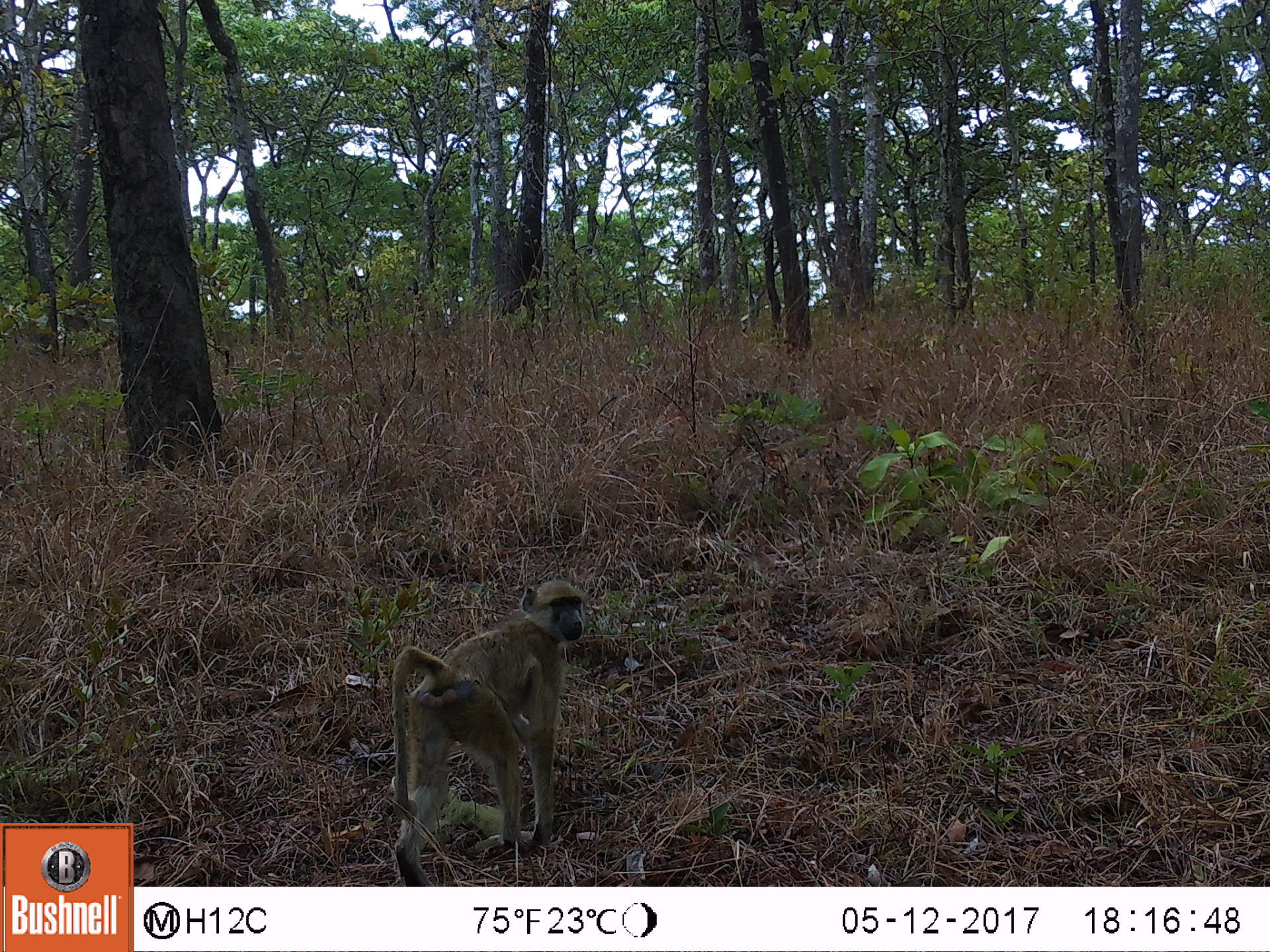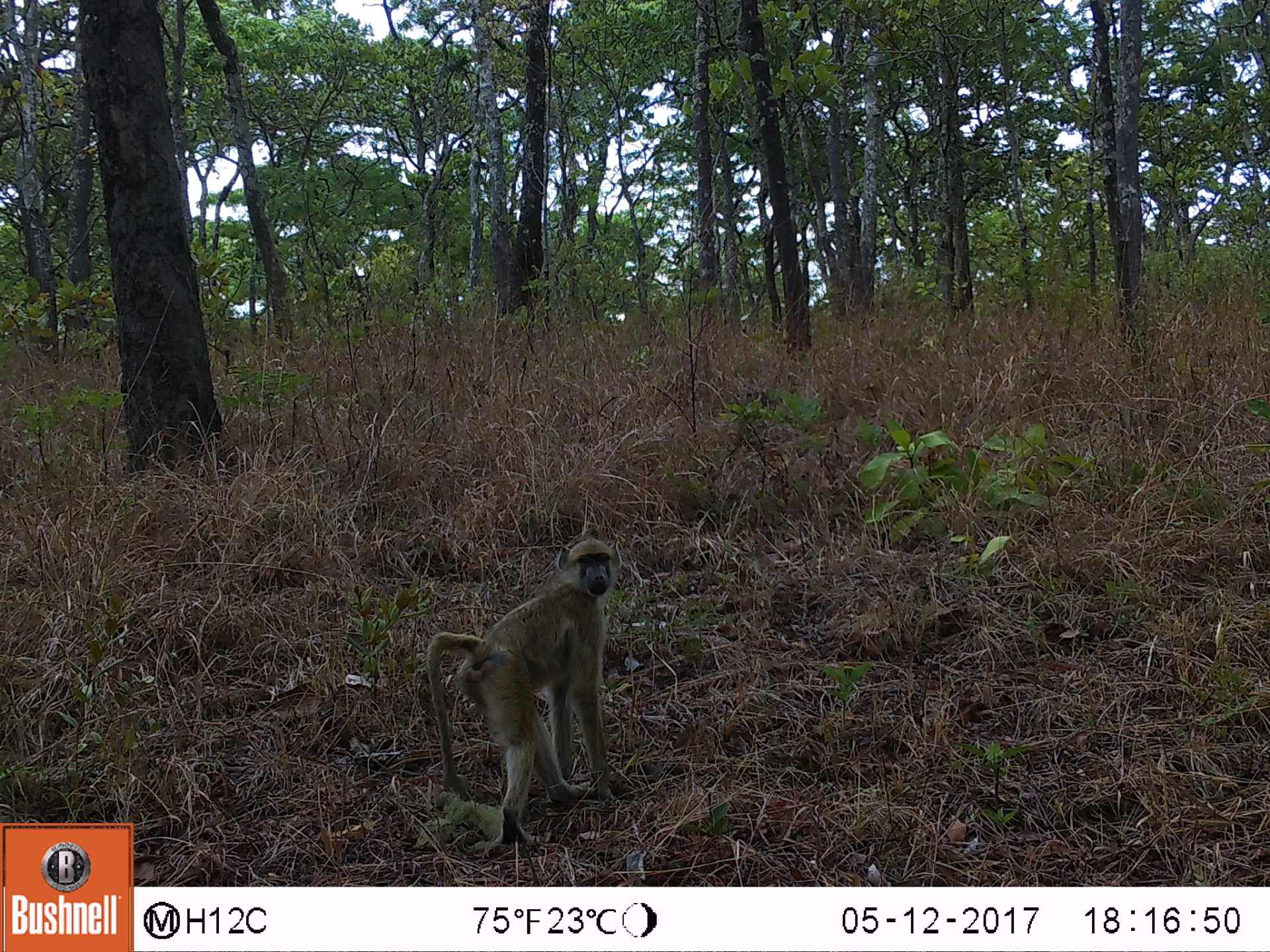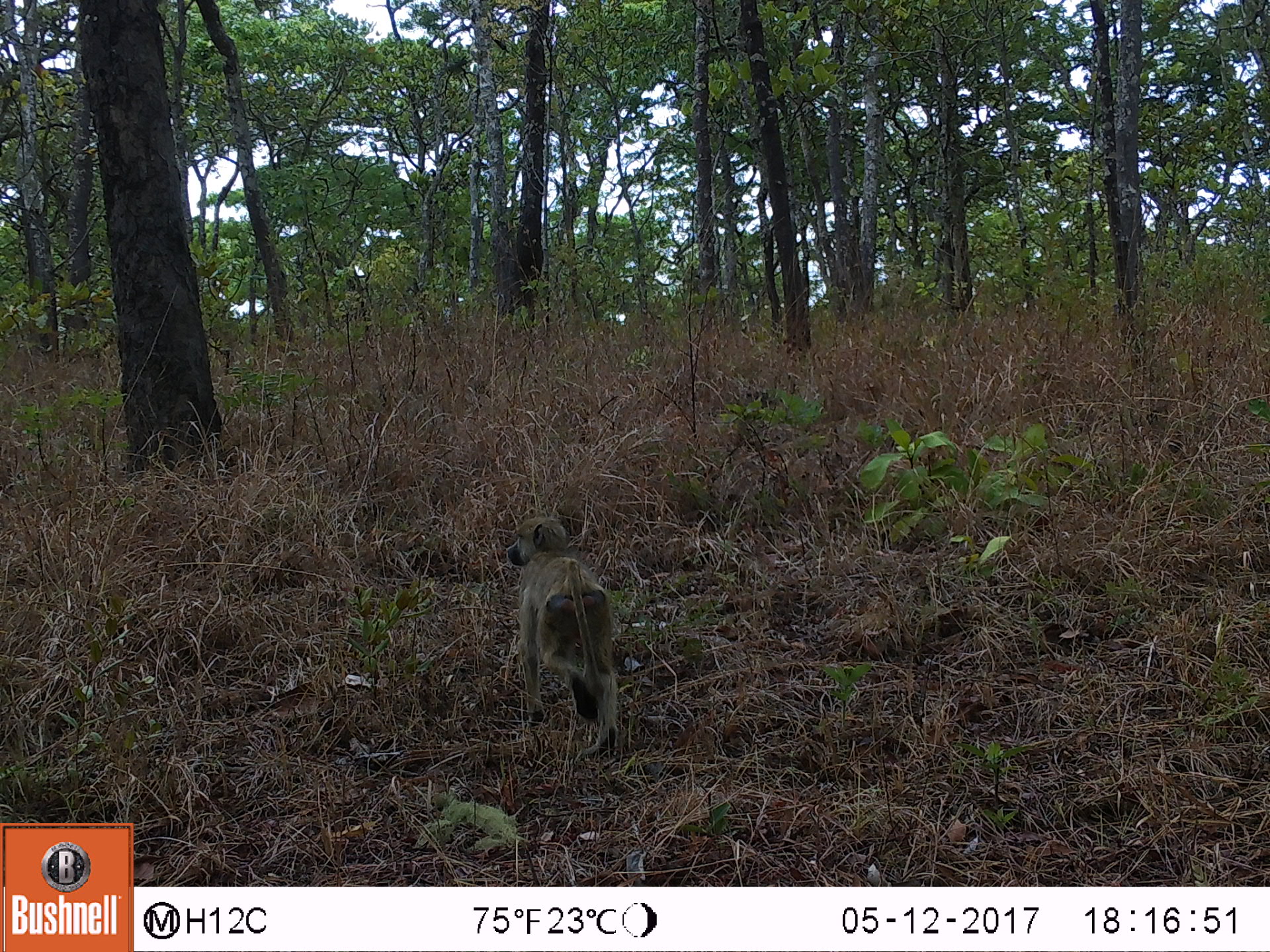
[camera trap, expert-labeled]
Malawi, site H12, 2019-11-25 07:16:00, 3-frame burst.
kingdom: Animalia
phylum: Chordata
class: Mammalia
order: Primates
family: Cercopithecidae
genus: Papio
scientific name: Papio cynocephalus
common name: yellow baboon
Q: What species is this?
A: Yellow baboon (Papio cynocephalus).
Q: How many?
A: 1.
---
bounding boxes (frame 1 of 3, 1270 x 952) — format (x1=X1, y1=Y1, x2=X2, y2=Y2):
yellow baboon: (x1=381, y1=580, x2=593, y2=880)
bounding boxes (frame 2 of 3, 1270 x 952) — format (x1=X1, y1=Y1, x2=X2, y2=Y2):
yellow baboon: (x1=415, y1=535, x2=627, y2=858)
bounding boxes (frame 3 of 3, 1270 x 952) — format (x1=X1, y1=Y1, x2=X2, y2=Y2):
yellow baboon: (x1=499, y1=520, x2=626, y2=757)